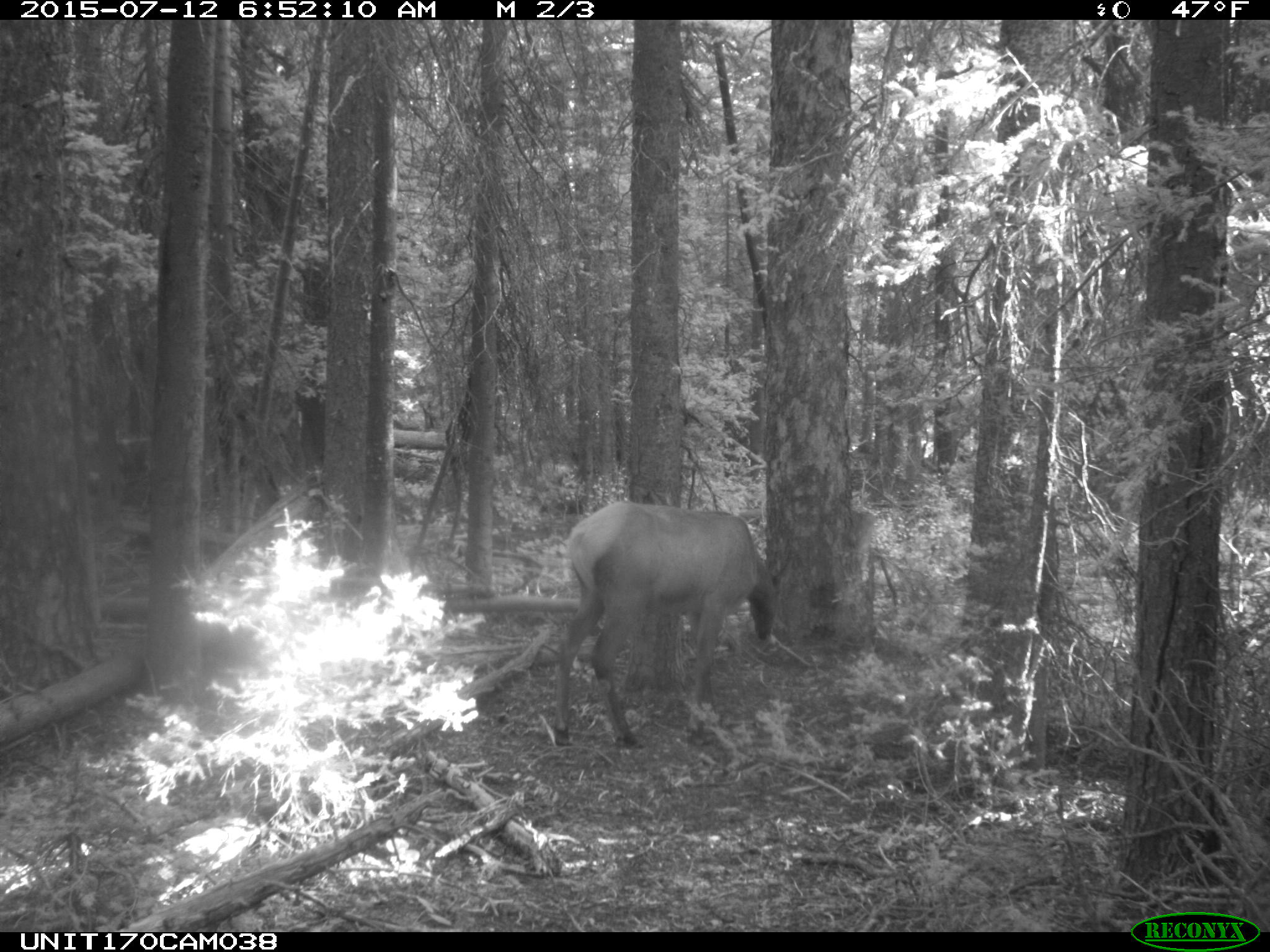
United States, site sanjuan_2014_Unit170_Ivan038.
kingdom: Animalia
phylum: Chordata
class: Mammalia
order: Artiodactyla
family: Cervidae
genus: Cervus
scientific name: Cervus elaphus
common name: red deer